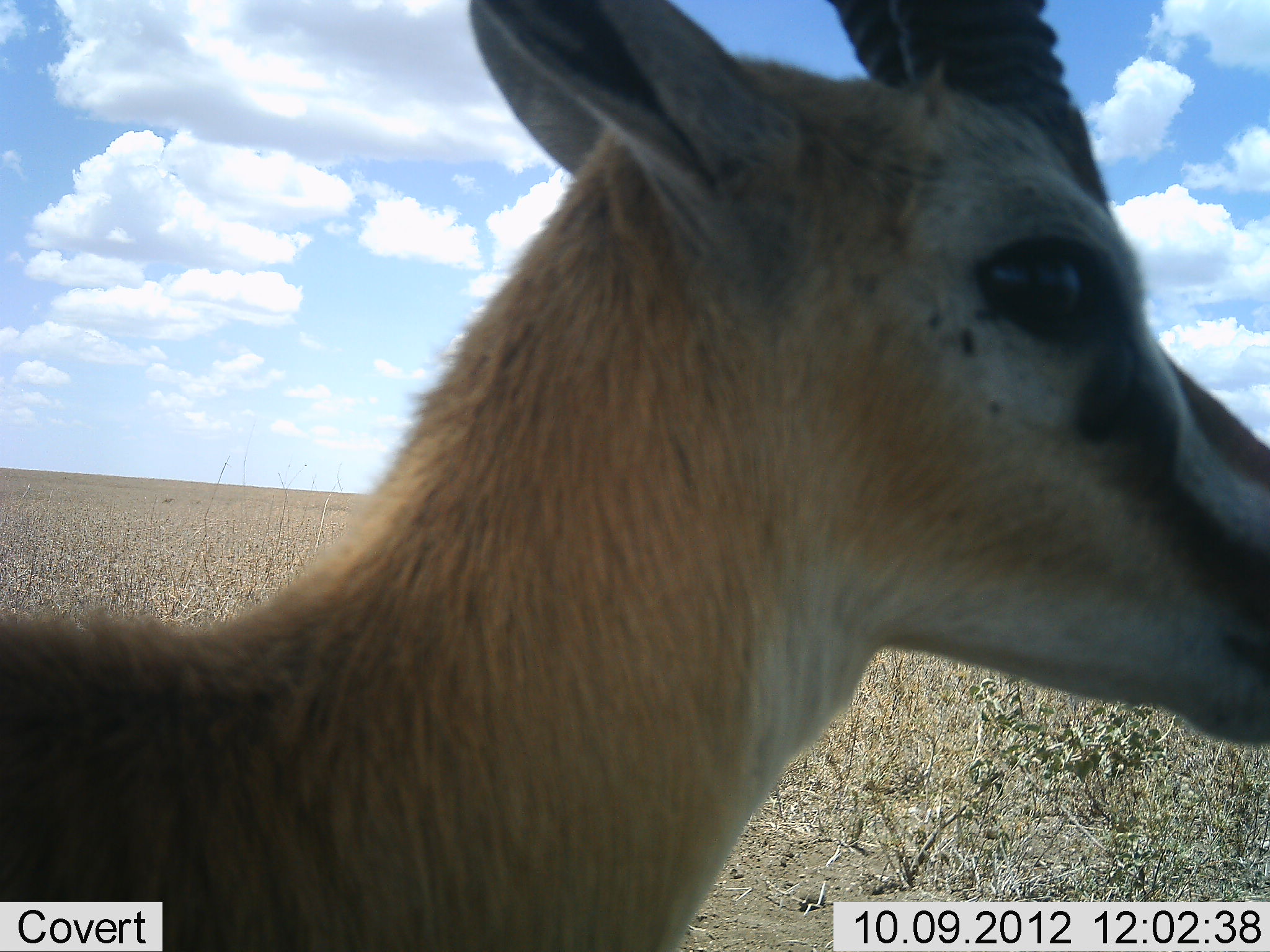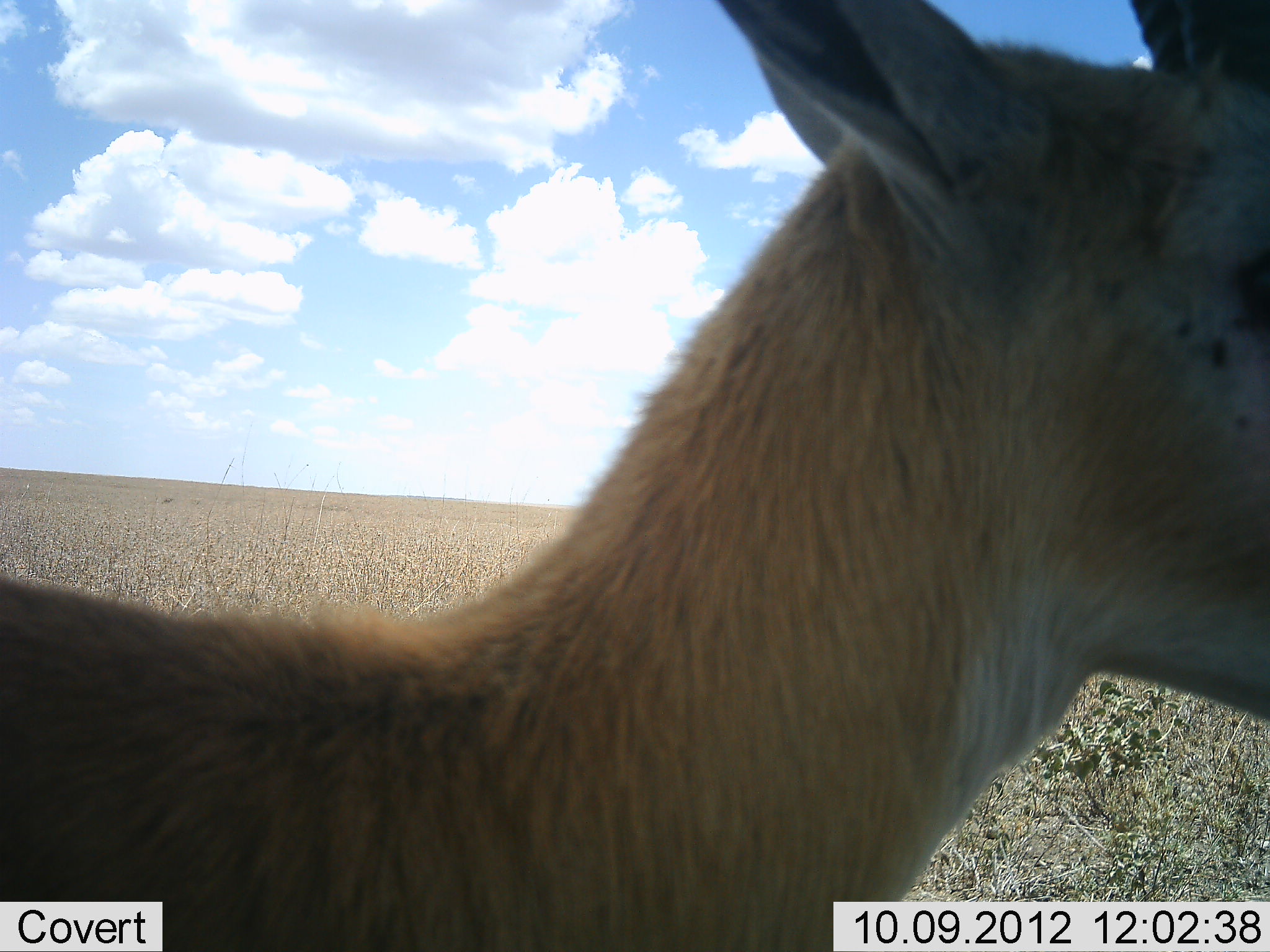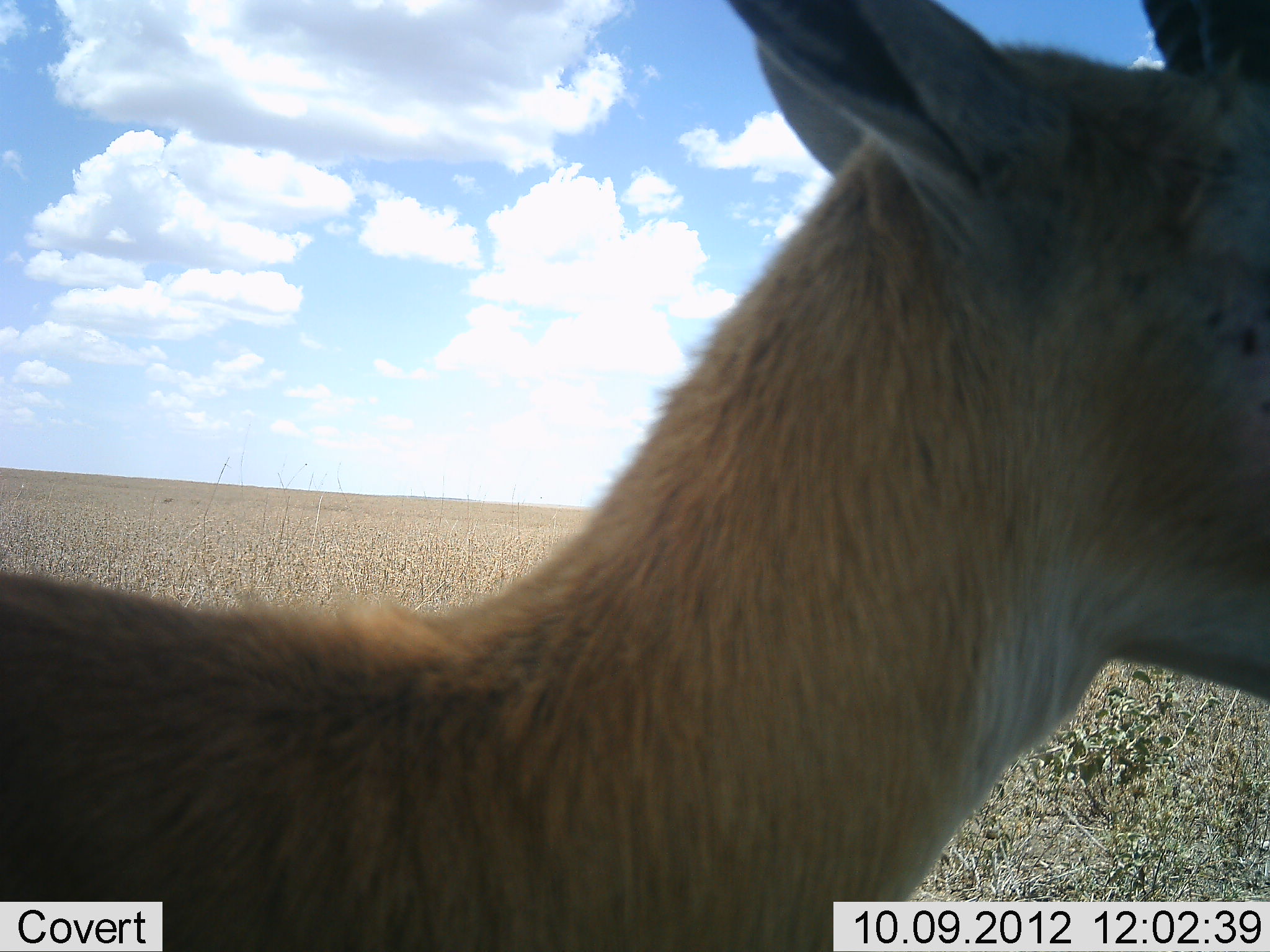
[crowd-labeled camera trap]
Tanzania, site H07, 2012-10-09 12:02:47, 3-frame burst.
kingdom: Animalia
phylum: Chordata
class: Mammalia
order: Artiodactyla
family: Bovidae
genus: Eudorcas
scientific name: Eudorcas thomsonii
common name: thomson's gazelle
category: gazellethomsons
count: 1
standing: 100%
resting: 0%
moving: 0%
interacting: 0%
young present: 0%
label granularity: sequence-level